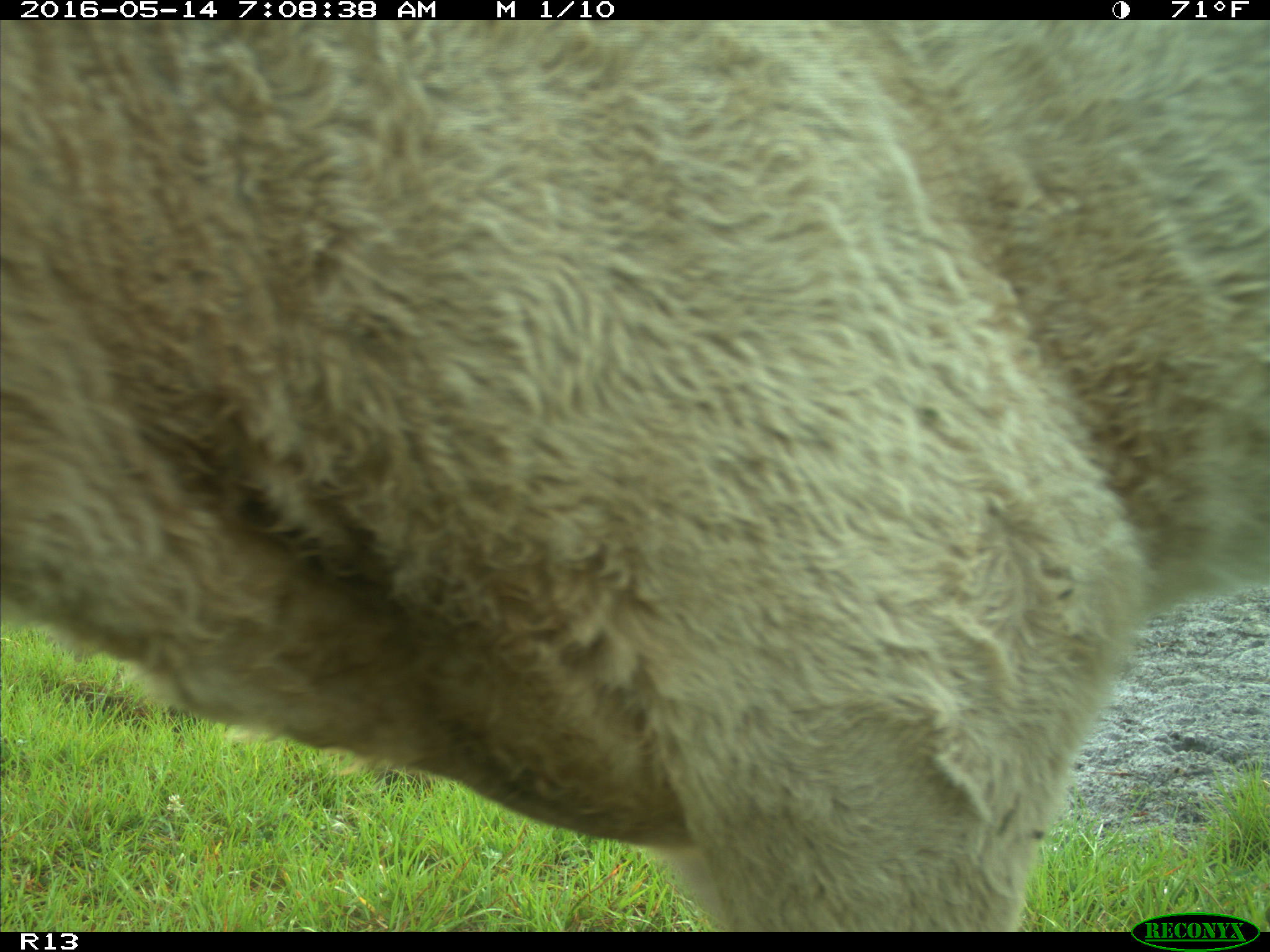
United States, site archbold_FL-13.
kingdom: Animalia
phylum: Chordata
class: Mammalia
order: Artiodactyla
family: Bovidae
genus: Bos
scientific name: Bos taurus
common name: domestic cow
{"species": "Bos taurus (domestic cow)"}